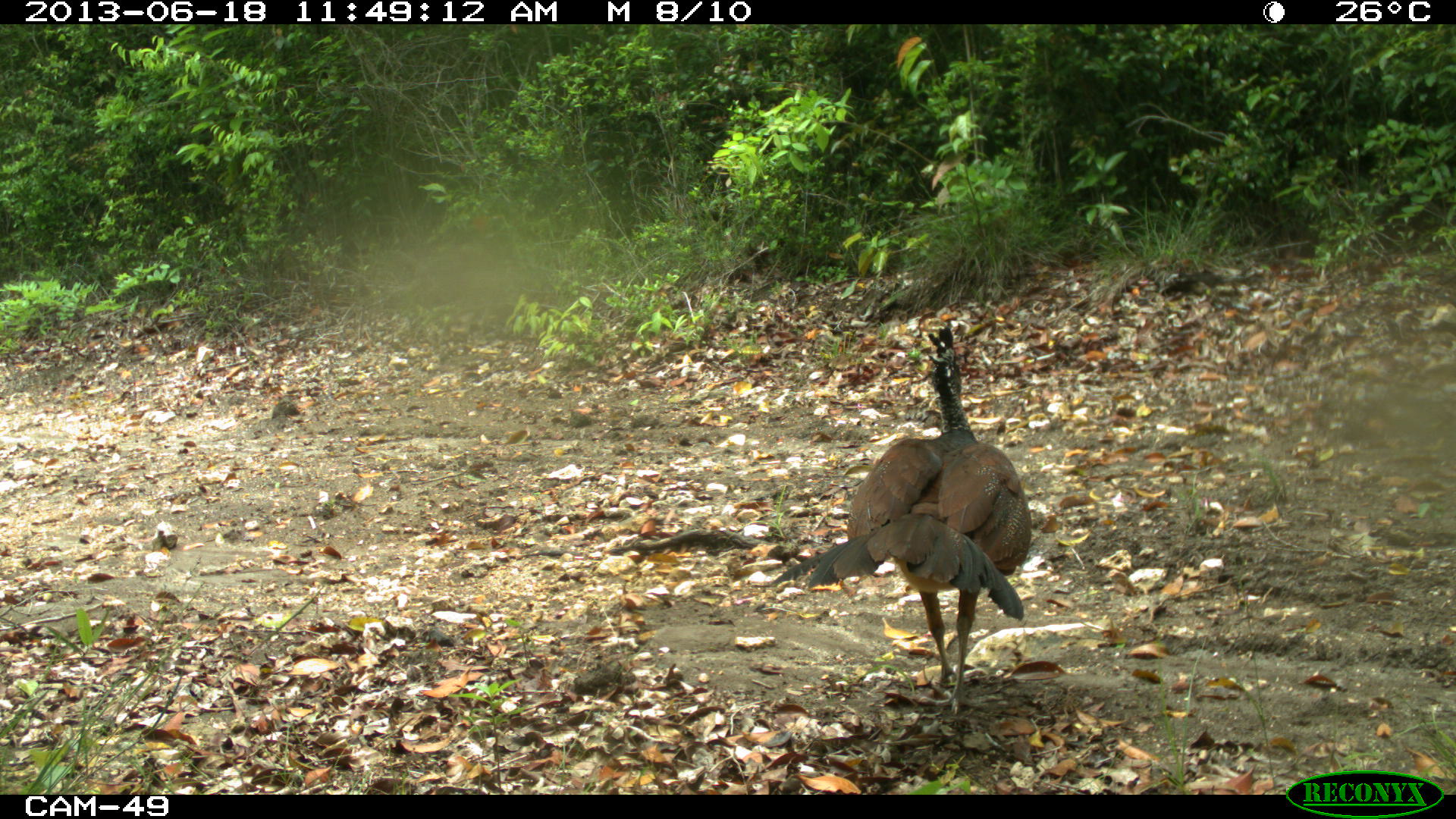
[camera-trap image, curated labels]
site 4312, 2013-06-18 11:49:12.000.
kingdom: Animalia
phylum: Chordata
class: Aves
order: Galliformes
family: Cracidae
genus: Crax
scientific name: Crax rubra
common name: great curassow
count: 1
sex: female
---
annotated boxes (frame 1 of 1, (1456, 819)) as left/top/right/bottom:
crax rubra: 766/317/1027/708